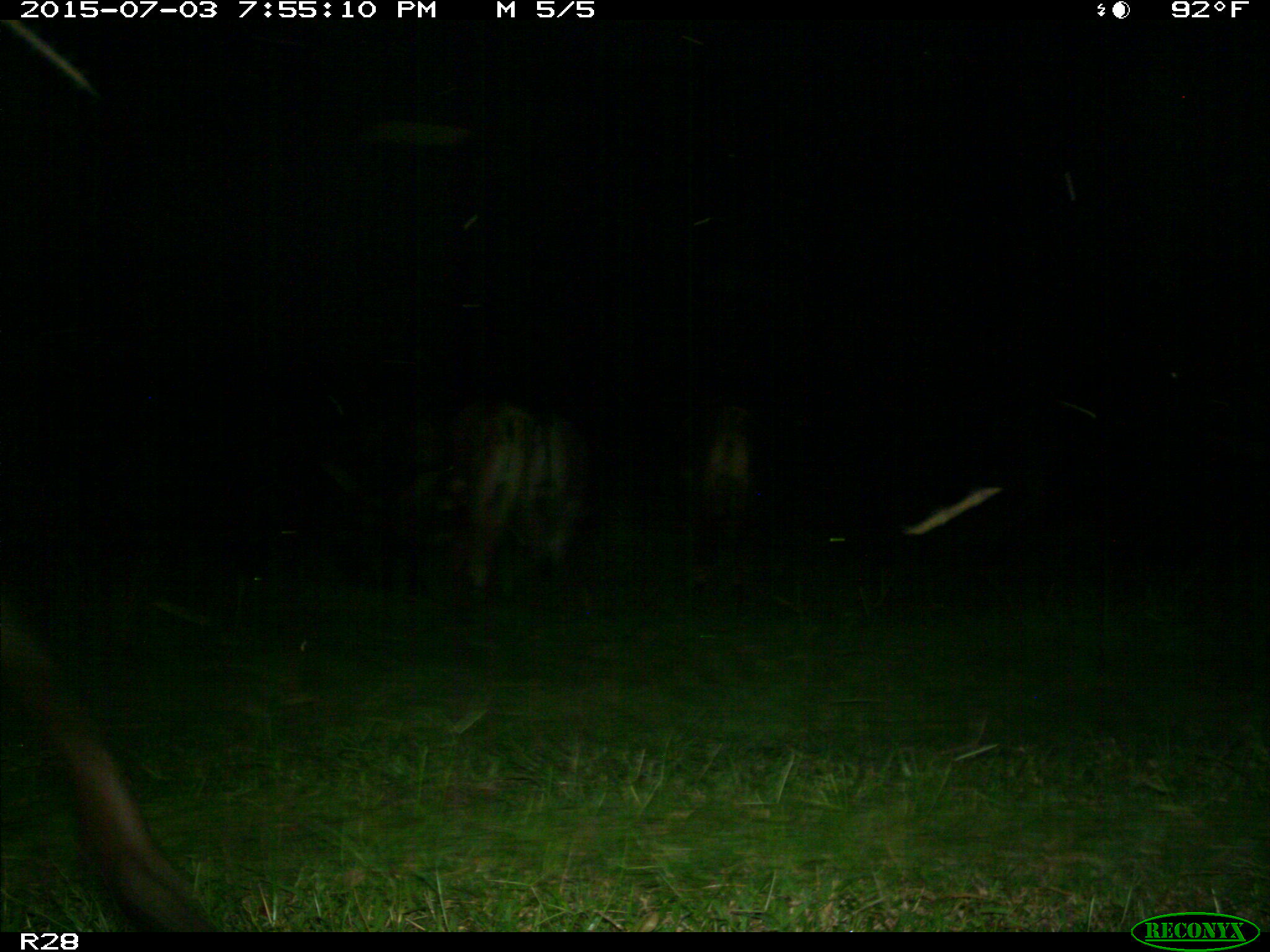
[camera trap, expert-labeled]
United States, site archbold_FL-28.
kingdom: Animalia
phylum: Chordata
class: Mammalia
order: Artiodactyla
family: Bovidae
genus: Bos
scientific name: Bos taurus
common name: domestic cow